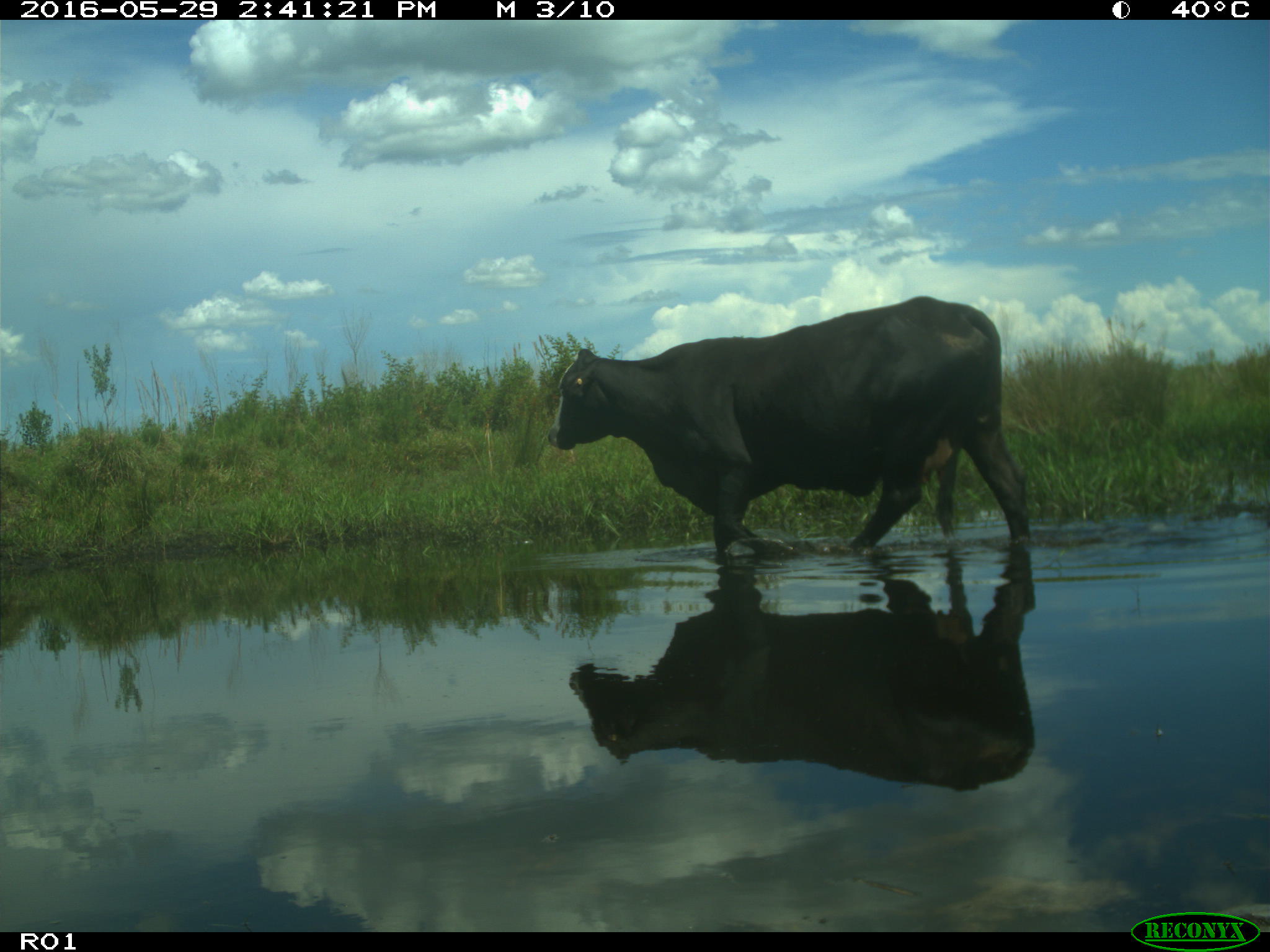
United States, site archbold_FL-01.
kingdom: Animalia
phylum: Chordata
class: Mammalia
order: Artiodactyla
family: Bovidae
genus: Bos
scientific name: Bos taurus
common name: domestic cow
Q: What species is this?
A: Bos taurus (domestic cow).